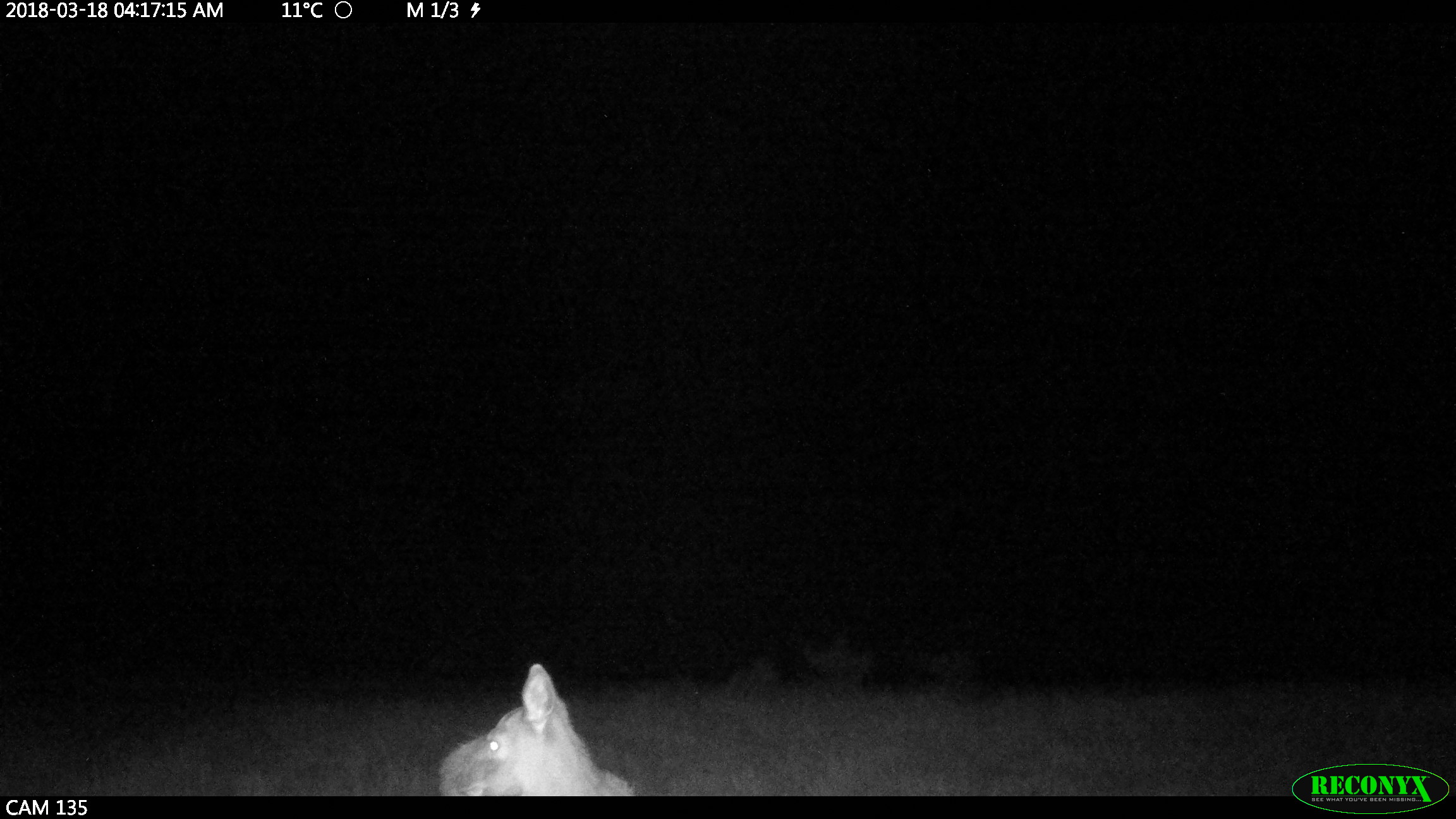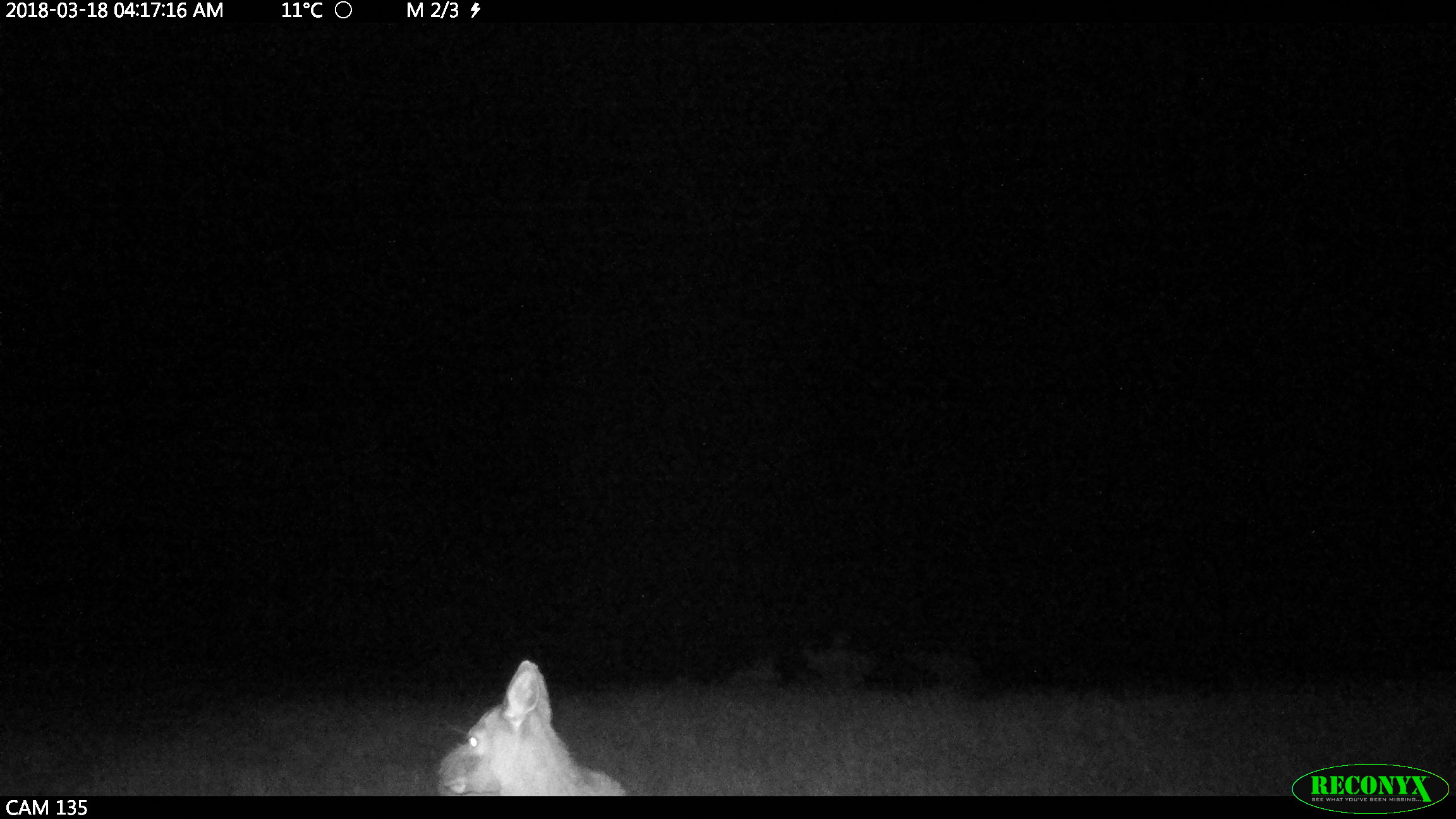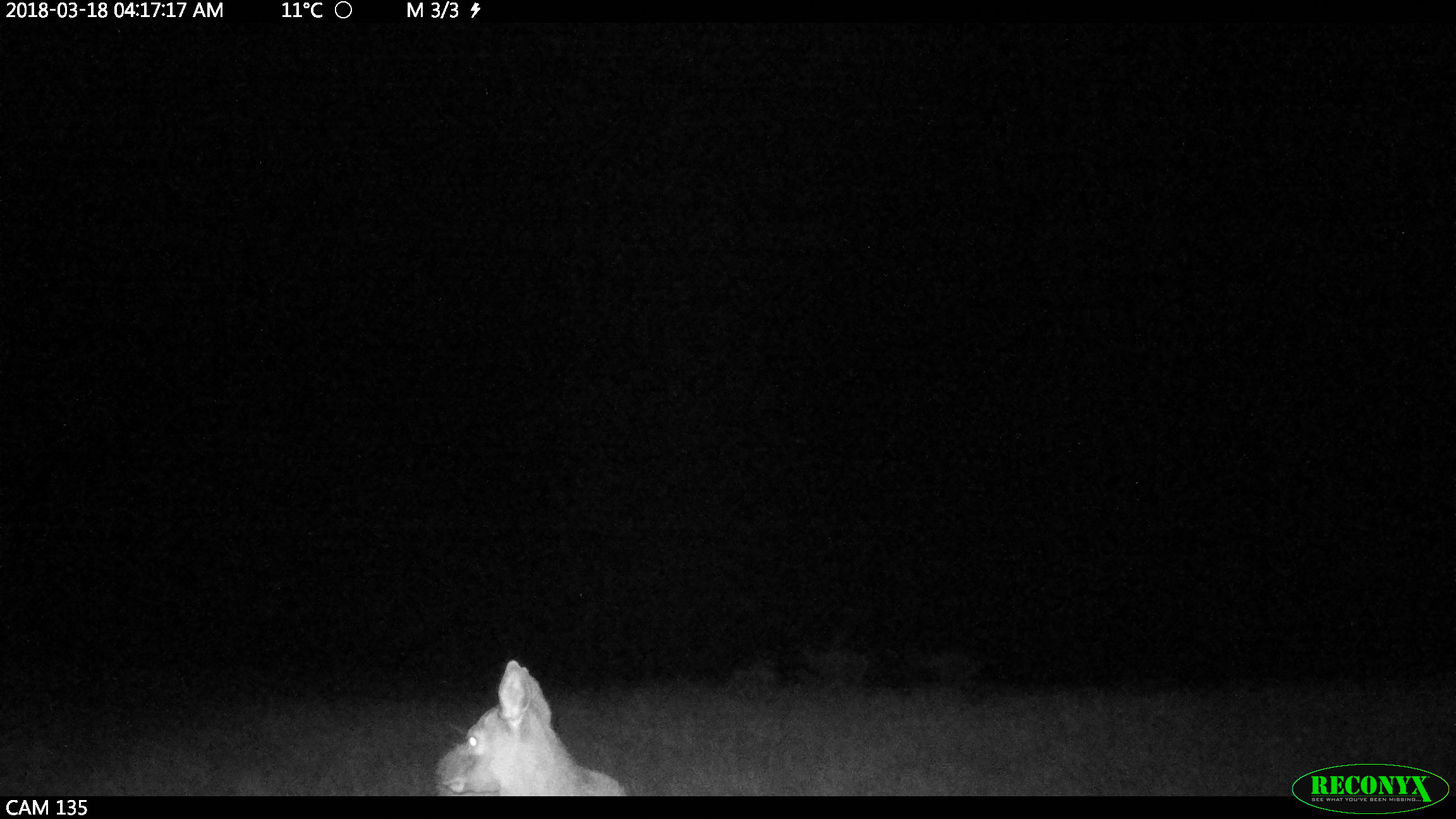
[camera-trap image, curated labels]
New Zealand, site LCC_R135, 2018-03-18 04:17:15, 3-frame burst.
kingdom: Animalia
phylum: Chordata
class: Mammalia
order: Artiodactyla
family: Cervidae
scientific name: Cervidae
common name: deer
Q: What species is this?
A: Deer (Cervidae).